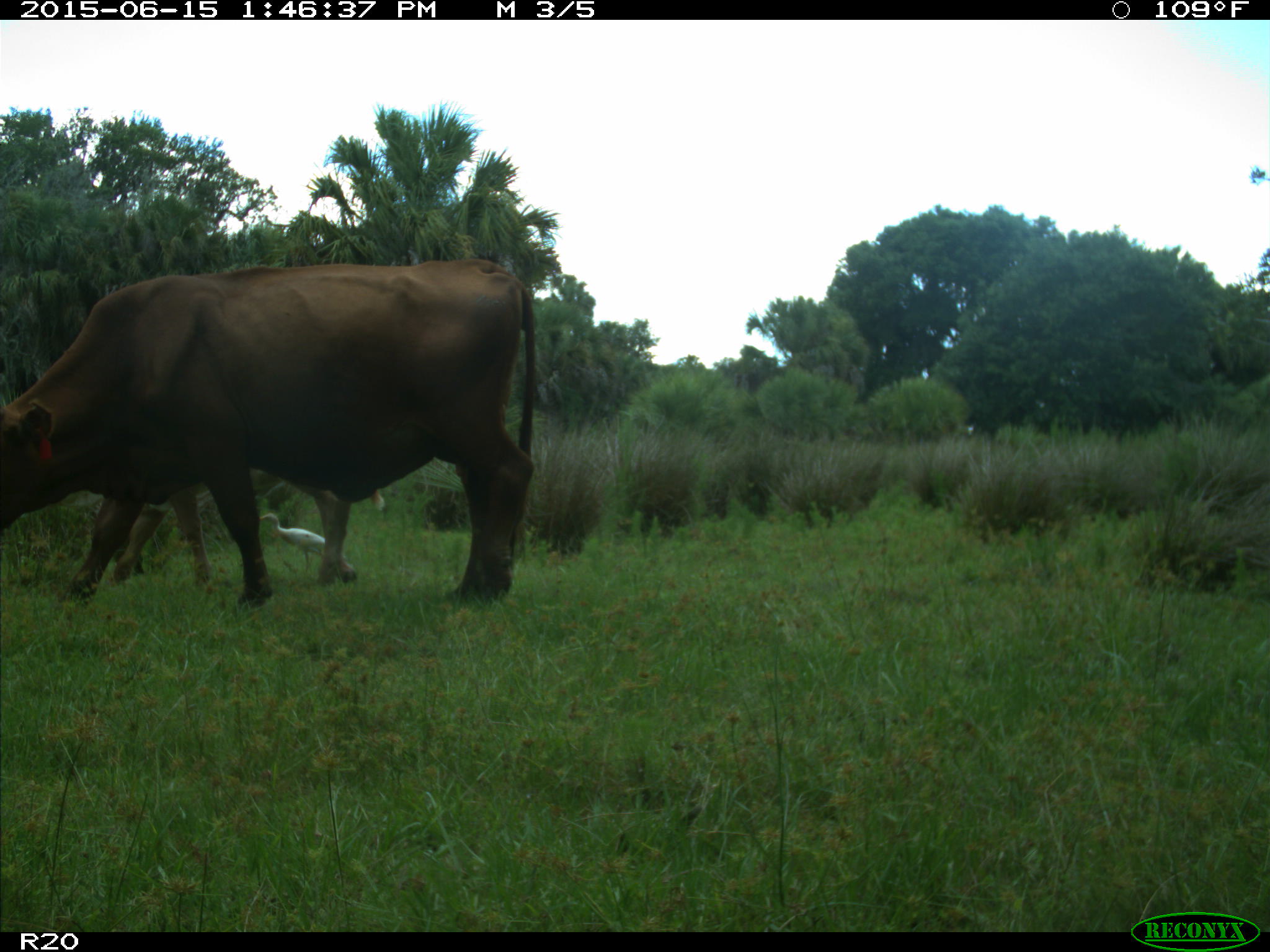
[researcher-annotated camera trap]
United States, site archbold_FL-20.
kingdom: Animalia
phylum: Chordata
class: Mammalia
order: Artiodactyla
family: Bovidae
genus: Bos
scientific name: Bos taurus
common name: domestic cow